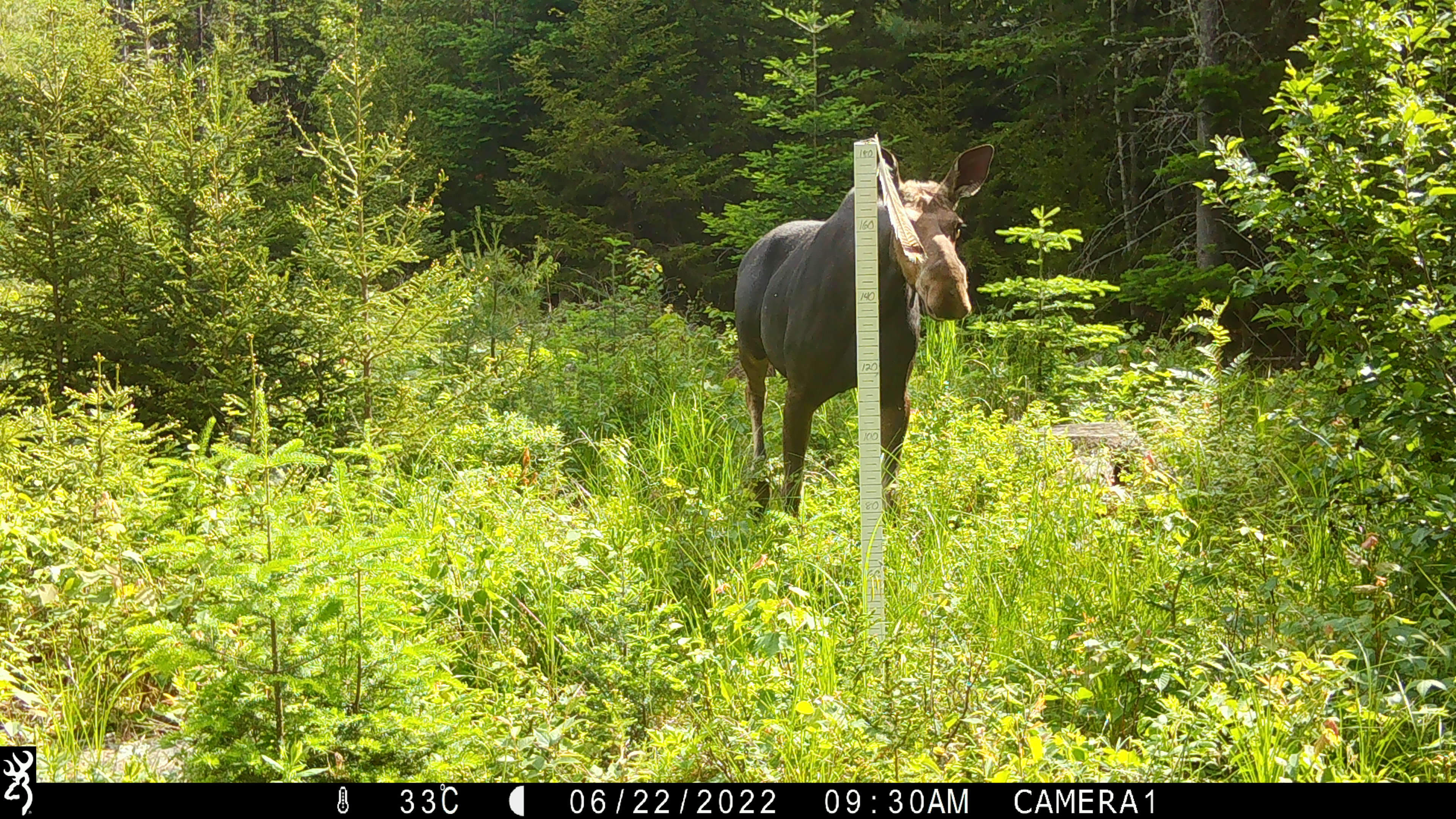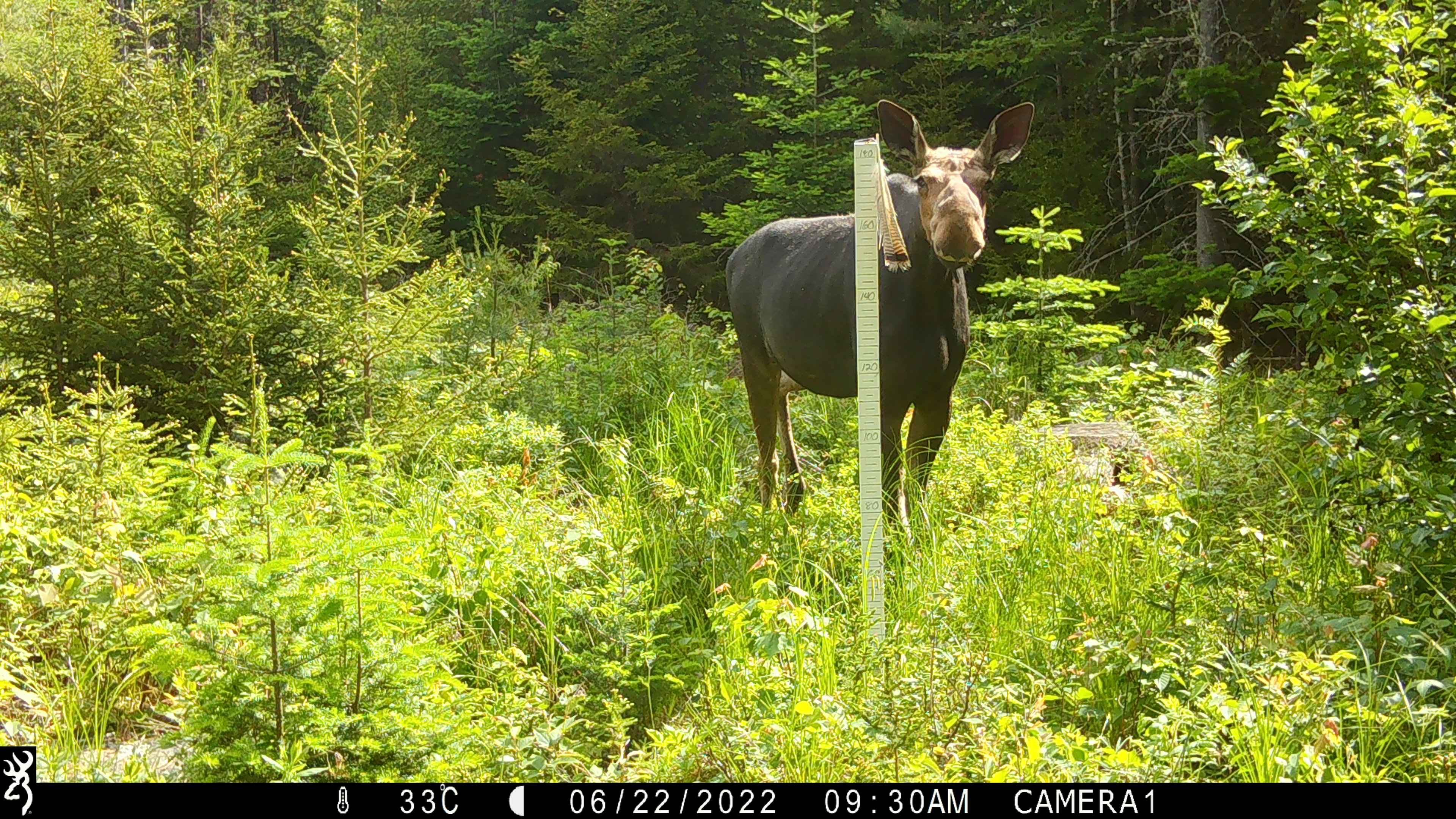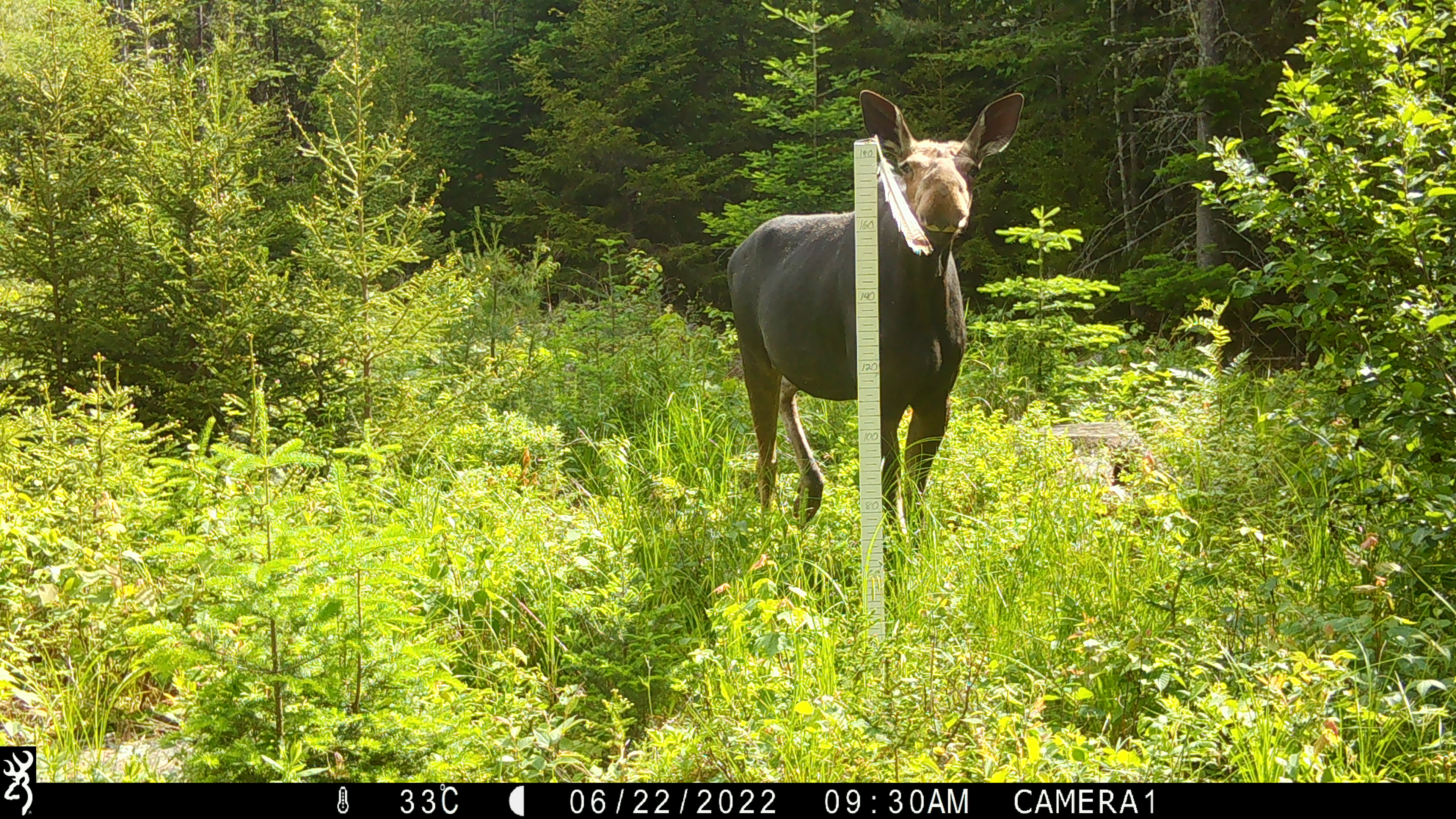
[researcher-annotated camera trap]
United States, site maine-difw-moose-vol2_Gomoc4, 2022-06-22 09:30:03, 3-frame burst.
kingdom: Animalia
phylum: Chordata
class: Mammalia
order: Artiodactyla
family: Cervidae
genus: Alces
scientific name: Alces alces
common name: moose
Moose (Alces alces).